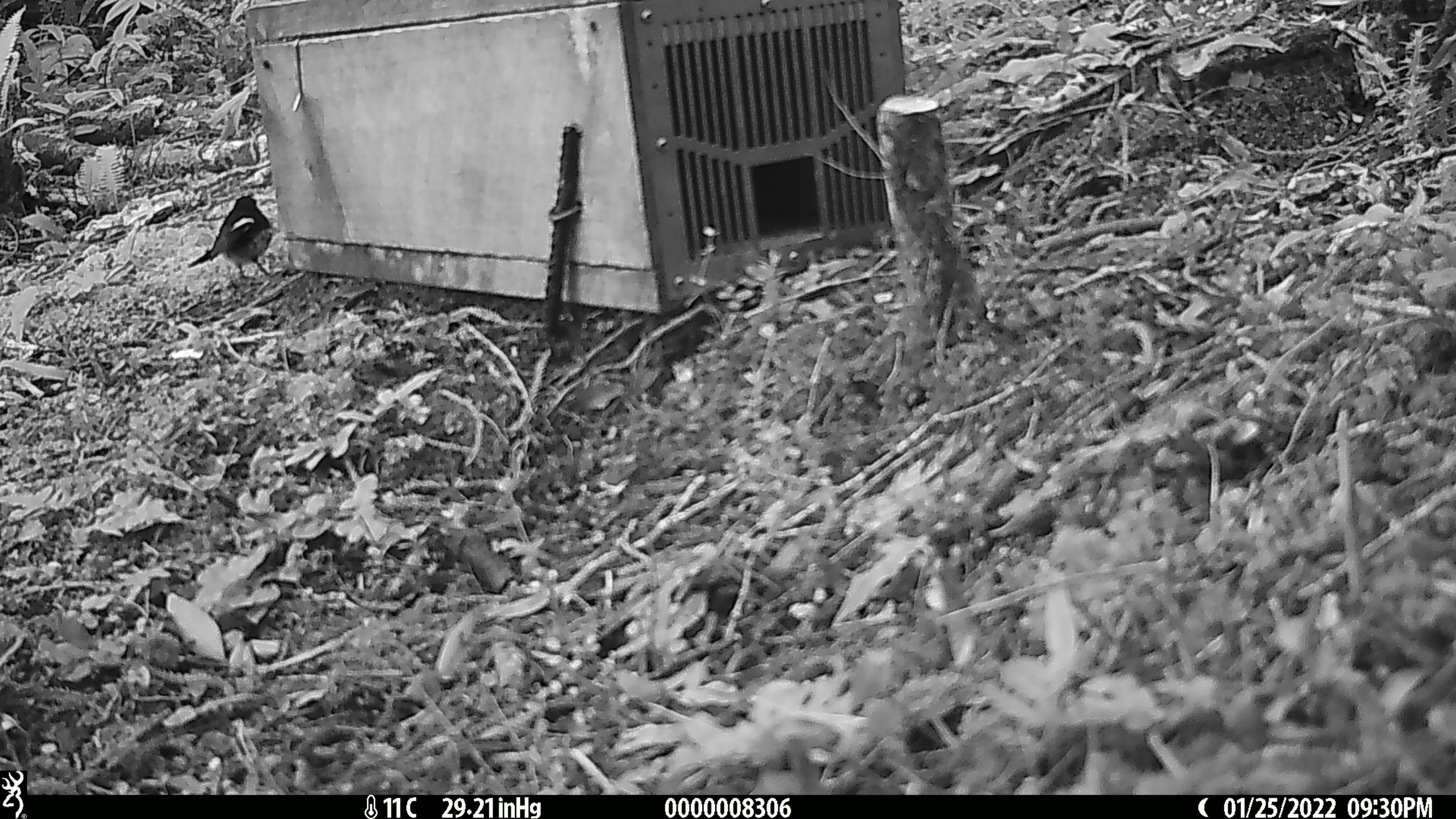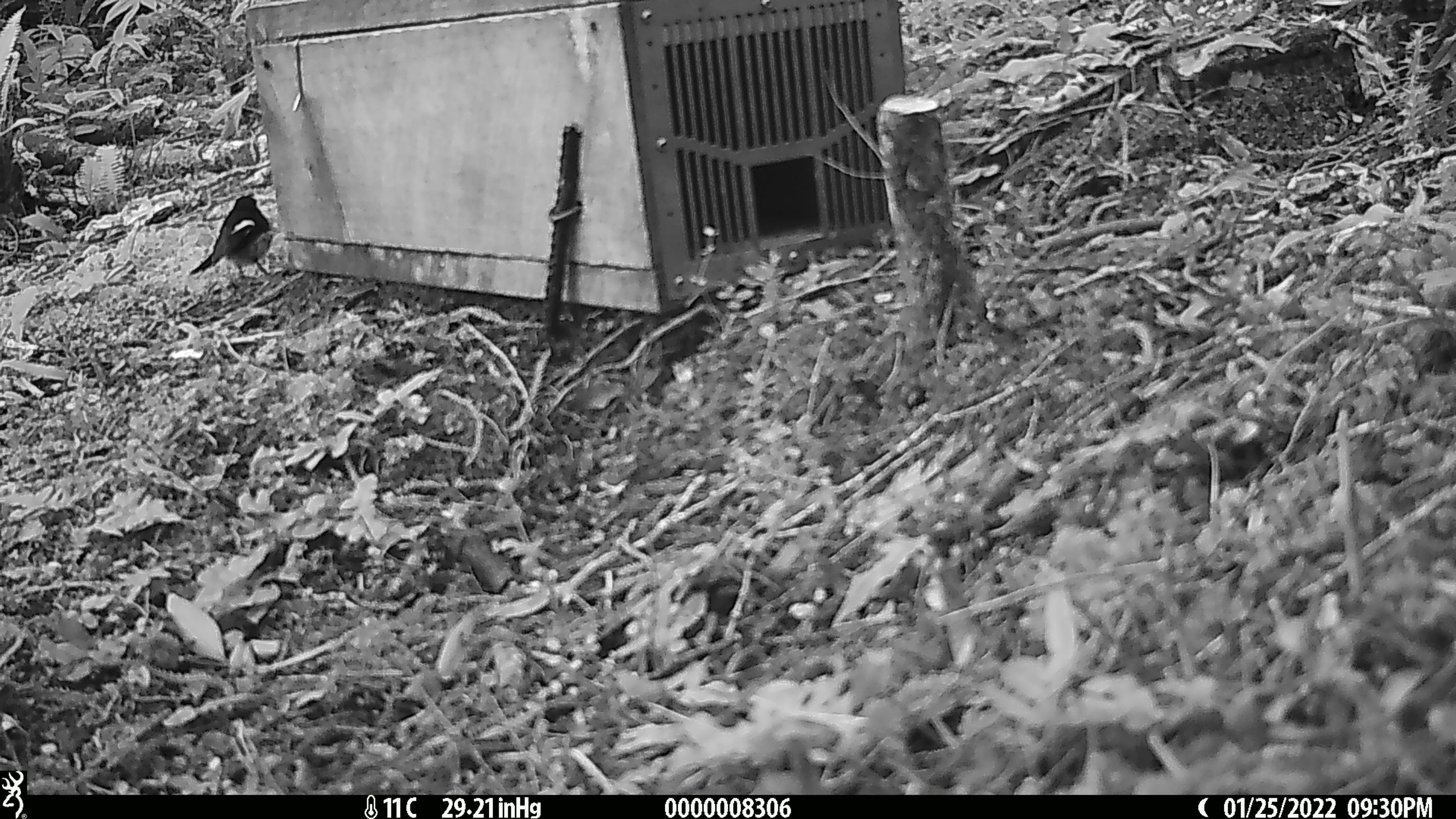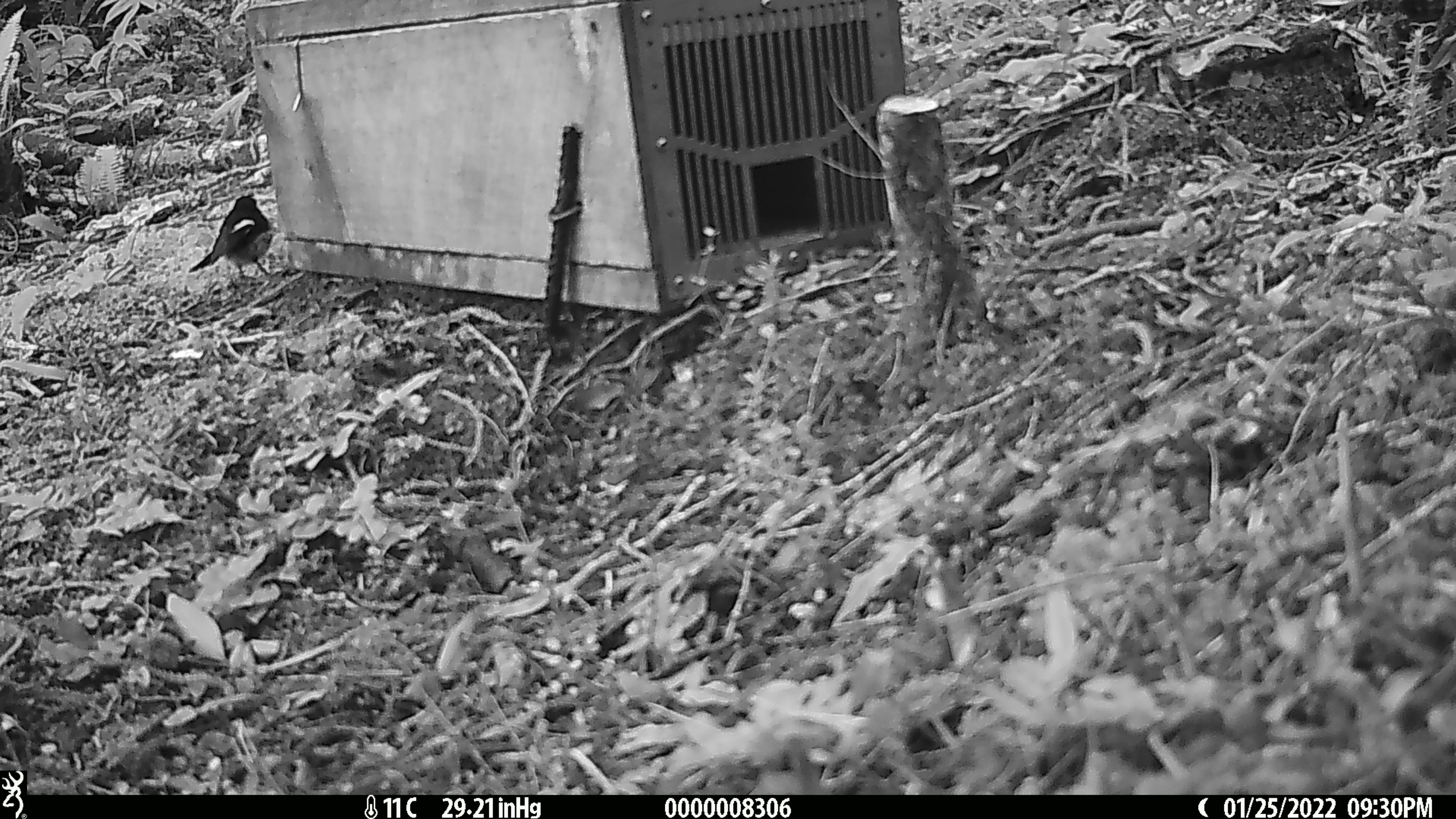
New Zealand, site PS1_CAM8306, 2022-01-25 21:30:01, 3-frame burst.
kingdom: Animalia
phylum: Chordata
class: Aves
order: Passeriformes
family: Petroicidae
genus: Petroica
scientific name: Petroica macrocephala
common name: tomtit